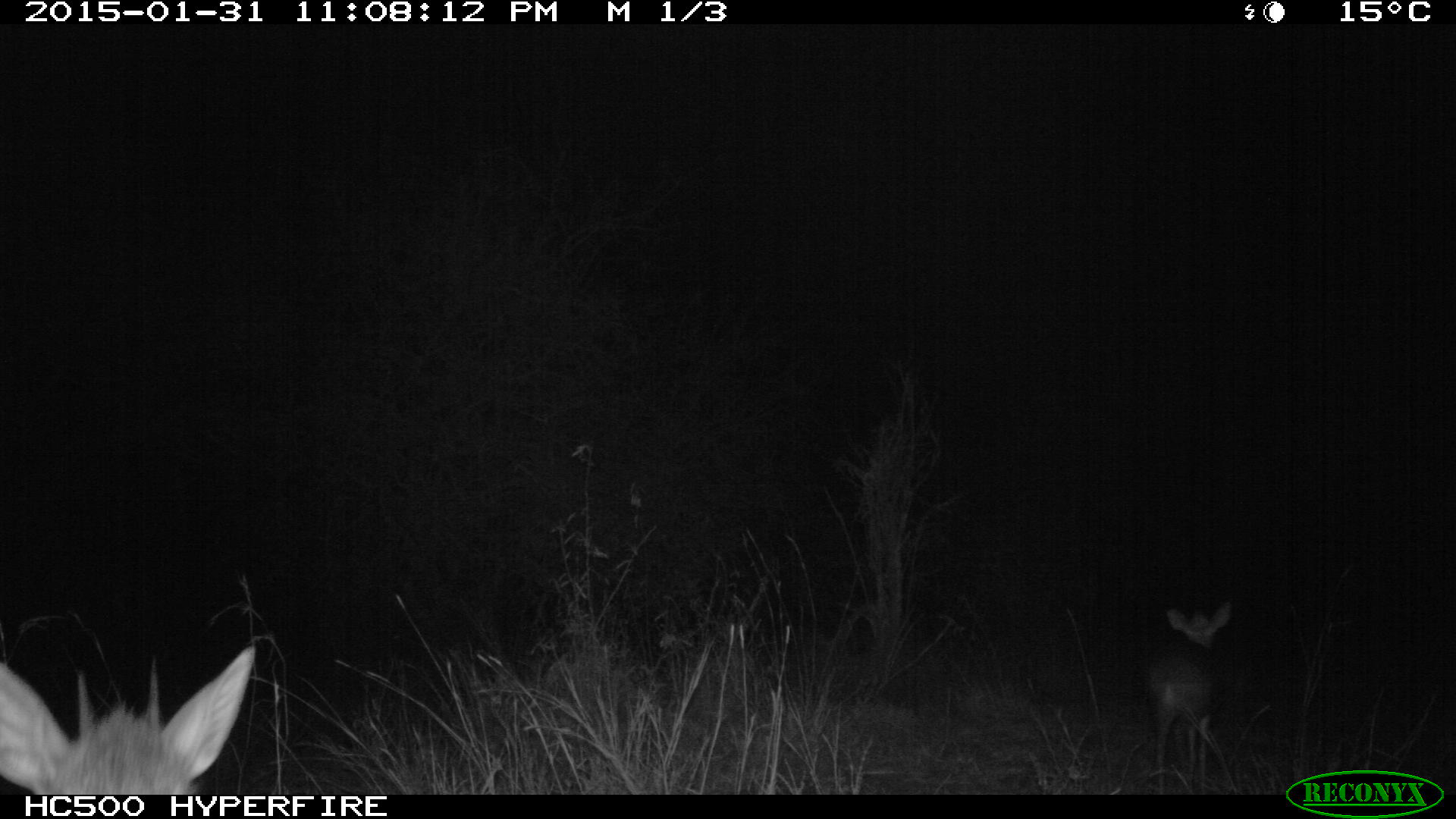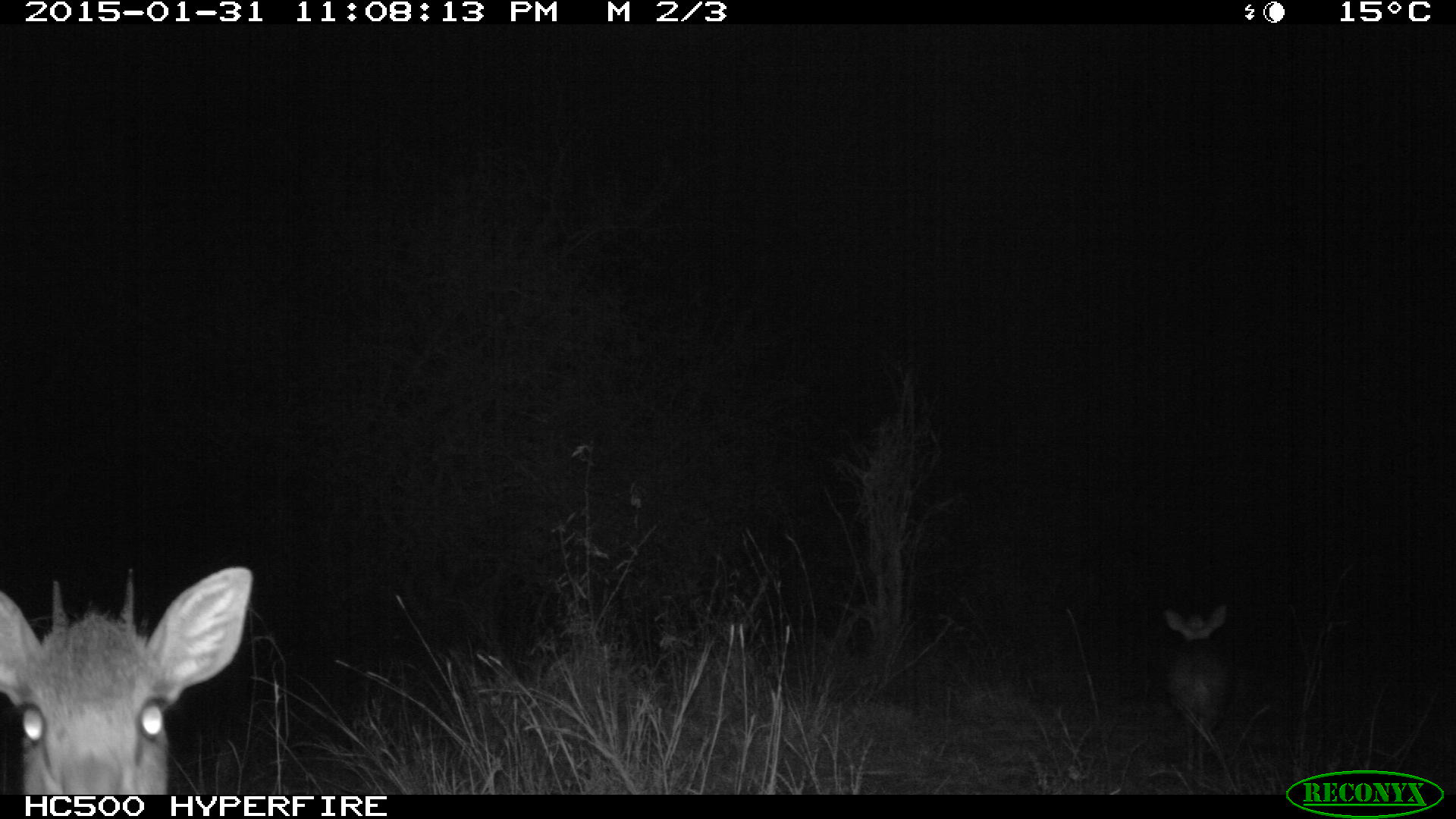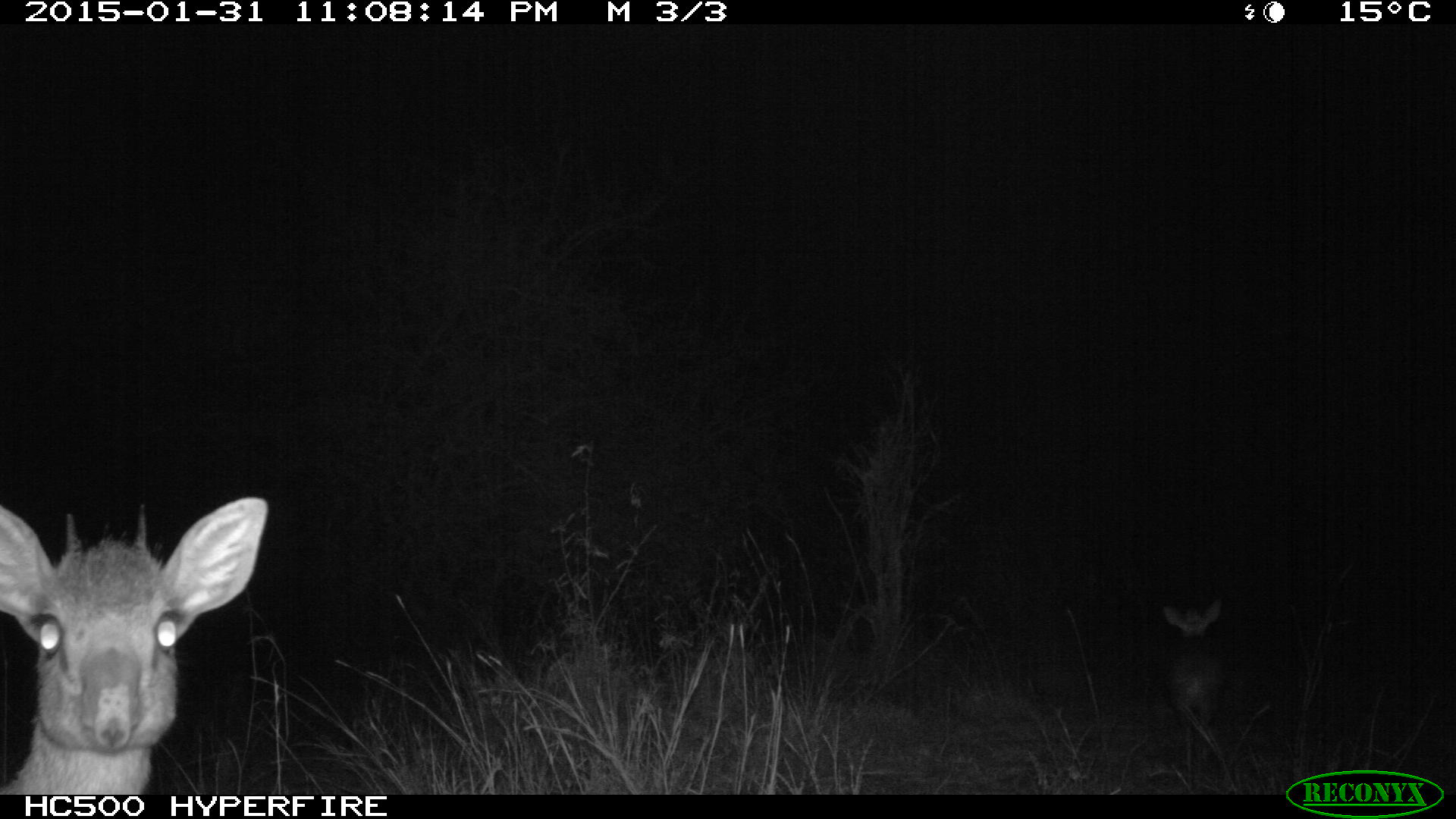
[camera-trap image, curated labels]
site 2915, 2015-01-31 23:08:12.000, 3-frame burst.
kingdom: Animalia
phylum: Chordata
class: Mammalia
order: Artiodactyla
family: Bovidae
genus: Madoqua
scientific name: Madoqua guentheri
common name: günther's dik-dik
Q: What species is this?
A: Madoqua guentheri (günther's dik-dik).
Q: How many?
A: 2.